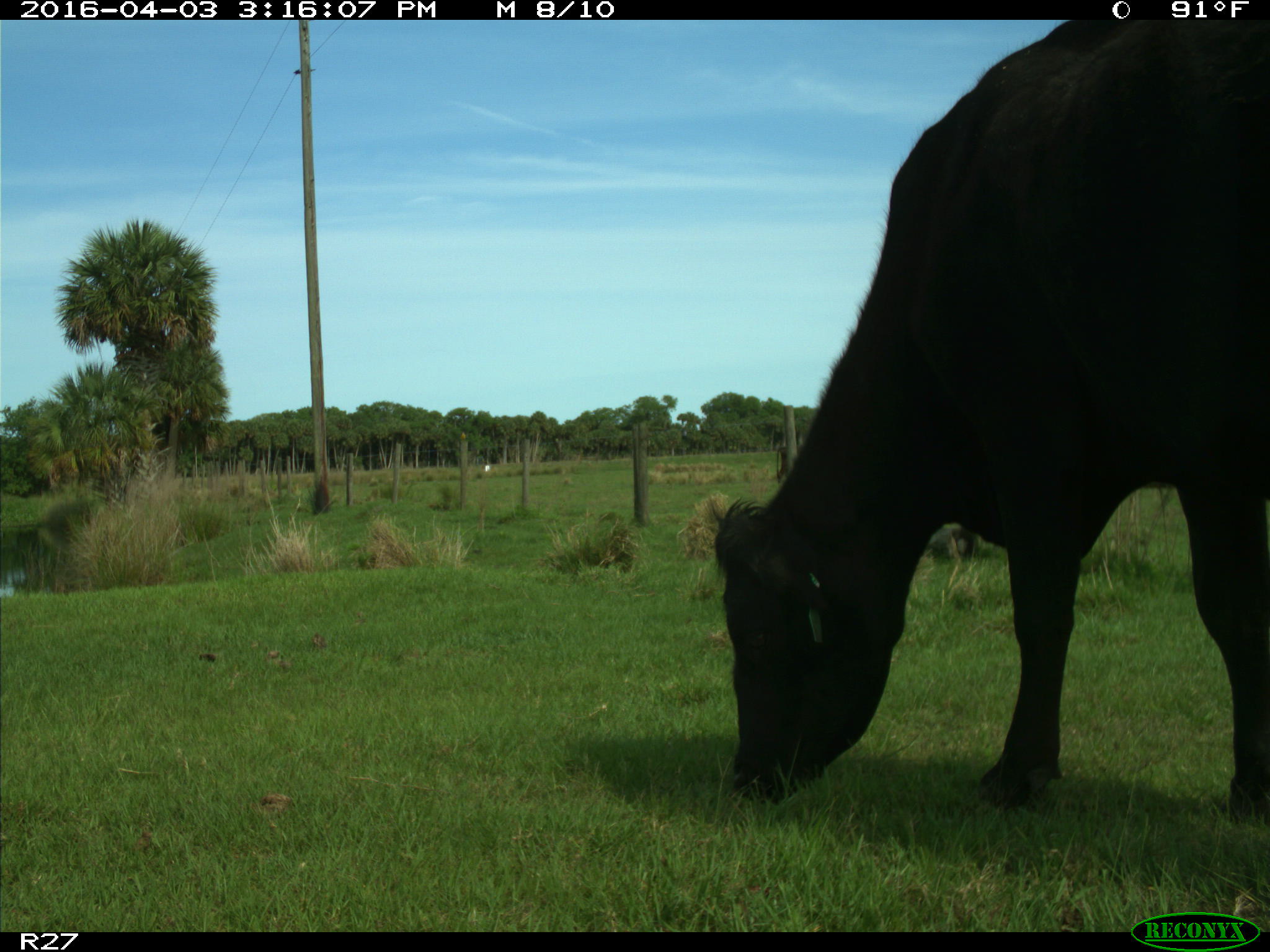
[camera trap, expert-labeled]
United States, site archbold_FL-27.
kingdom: Animalia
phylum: Chordata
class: Mammalia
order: Artiodactyla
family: Bovidae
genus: Bos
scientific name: Bos taurus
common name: domestic cow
Bos taurus (domestic cow).